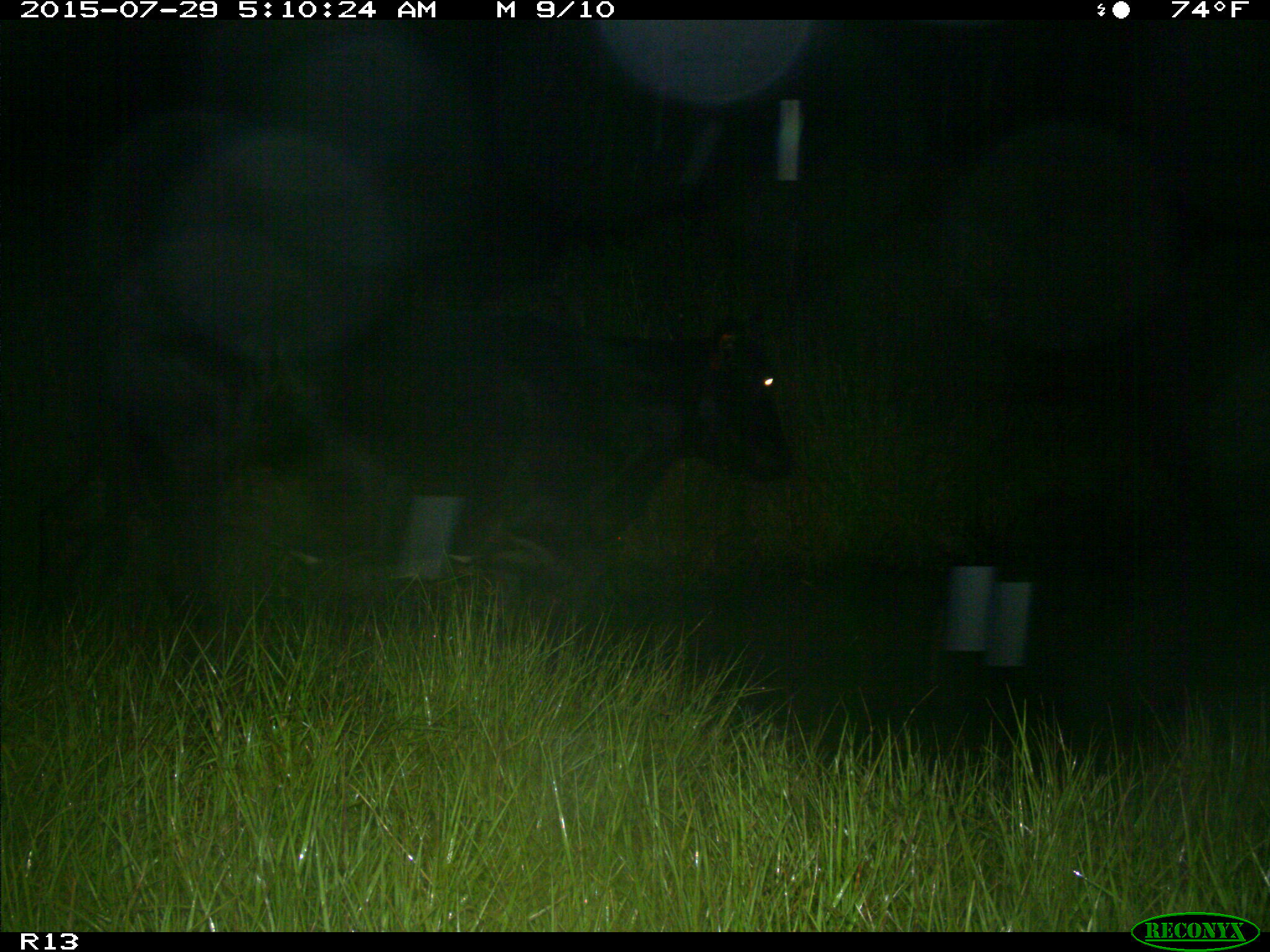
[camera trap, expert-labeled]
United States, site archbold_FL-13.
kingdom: Animalia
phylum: Chordata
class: Mammalia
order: Artiodactyla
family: Bovidae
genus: Bos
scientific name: Bos taurus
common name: domestic cow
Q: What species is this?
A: Bos taurus (domestic cow).